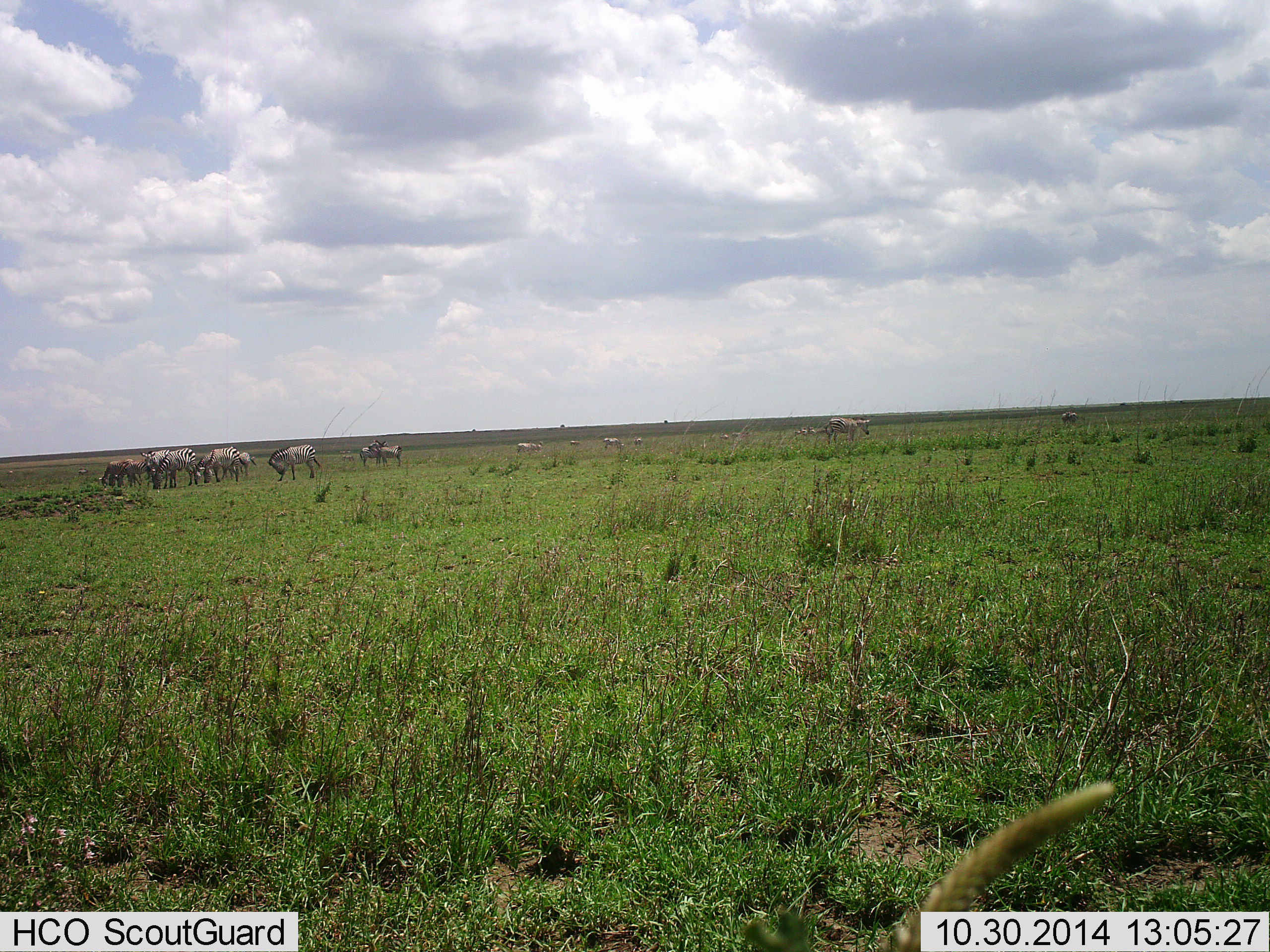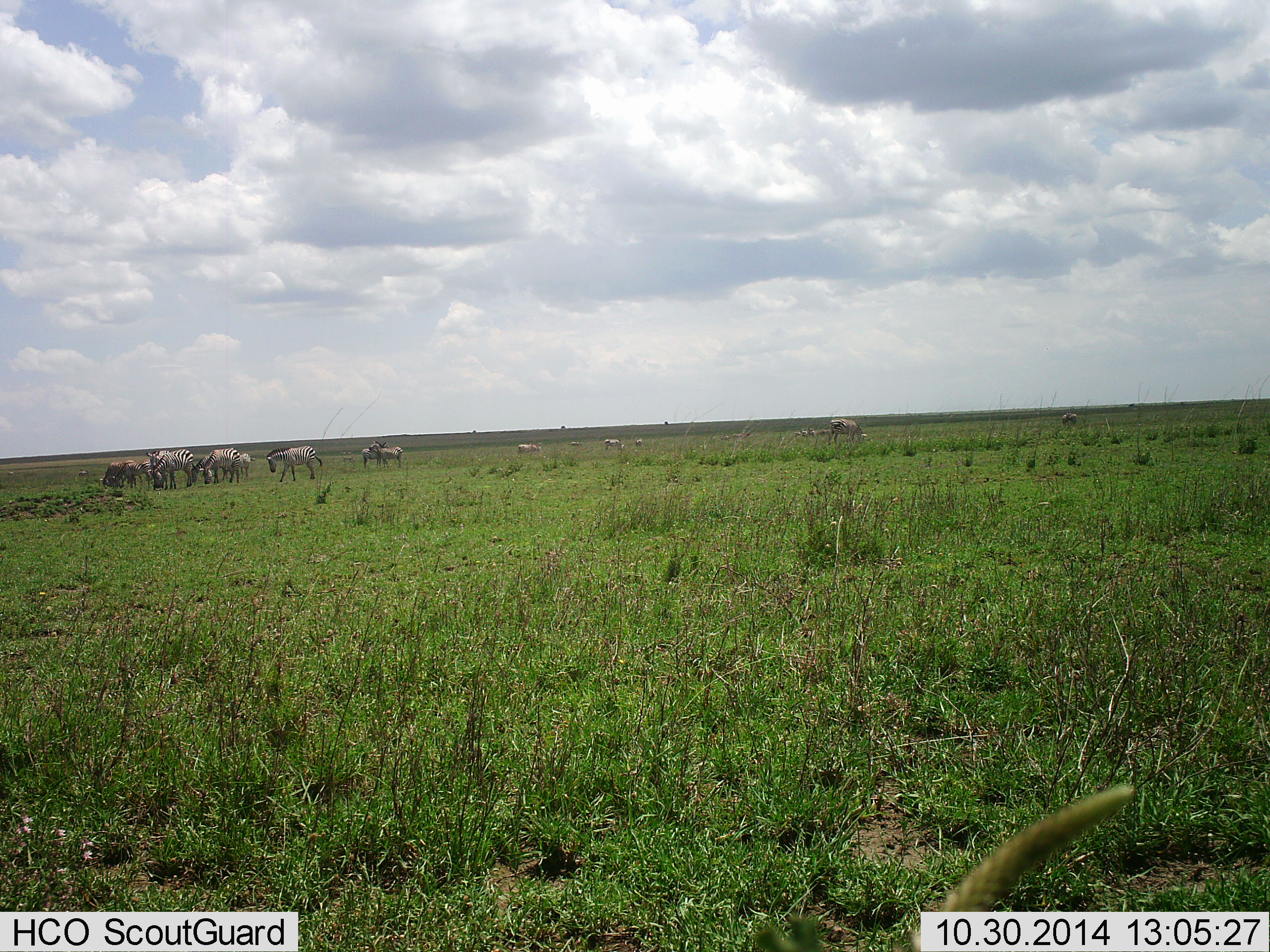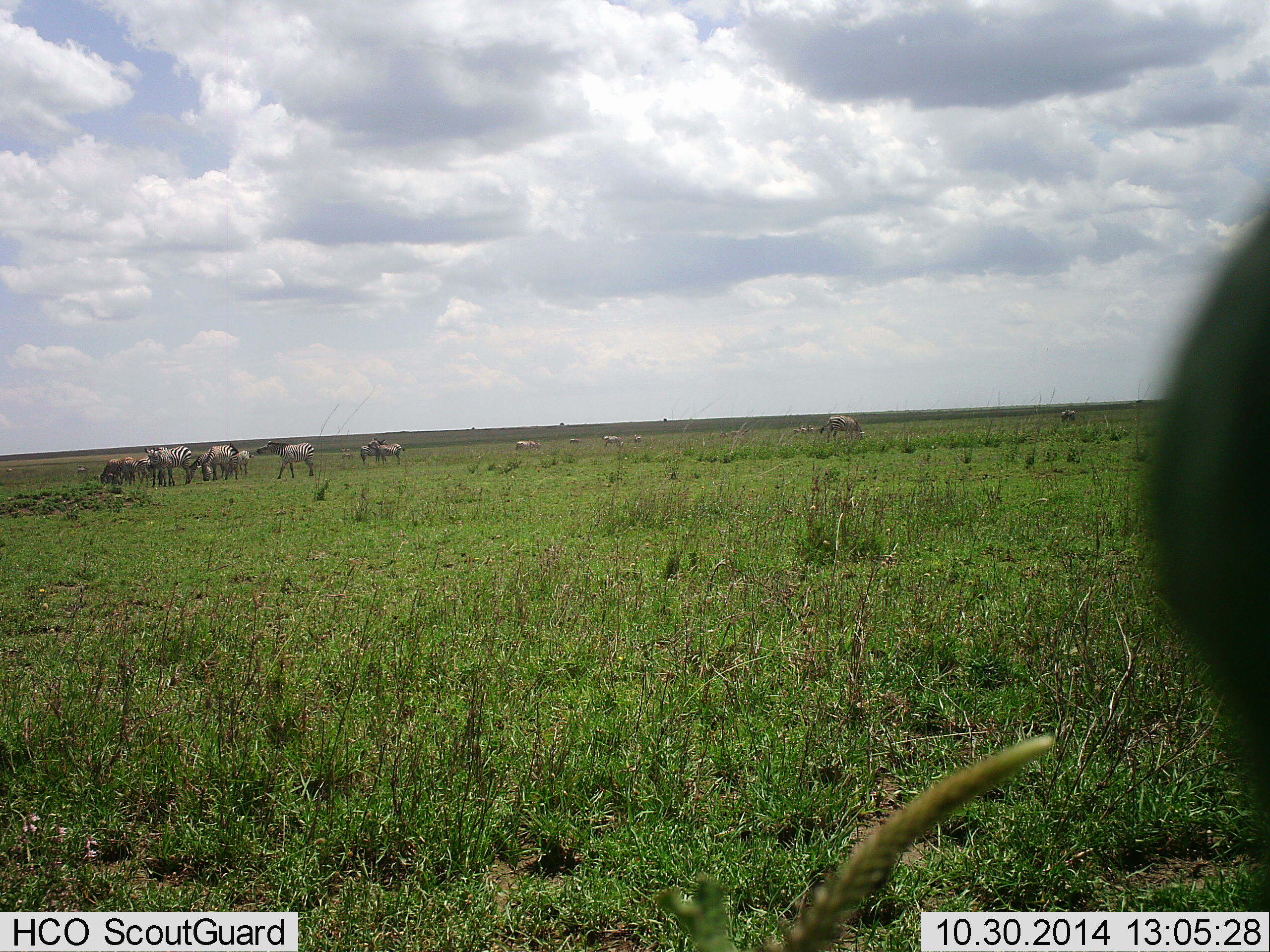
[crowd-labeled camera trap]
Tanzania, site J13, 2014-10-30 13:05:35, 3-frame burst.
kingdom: Animalia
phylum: Chordata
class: Mammalia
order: Perissodactyla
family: Equidae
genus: Equus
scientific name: Equus quagga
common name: plains zebra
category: zebra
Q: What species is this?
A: Zebra (plains zebra) (Equus quagga).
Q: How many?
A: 11-50.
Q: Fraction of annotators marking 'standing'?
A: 67%.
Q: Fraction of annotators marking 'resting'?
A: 8%.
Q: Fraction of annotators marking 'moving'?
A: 8%.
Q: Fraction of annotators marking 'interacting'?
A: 17%.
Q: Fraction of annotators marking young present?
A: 0%.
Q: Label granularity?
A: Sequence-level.